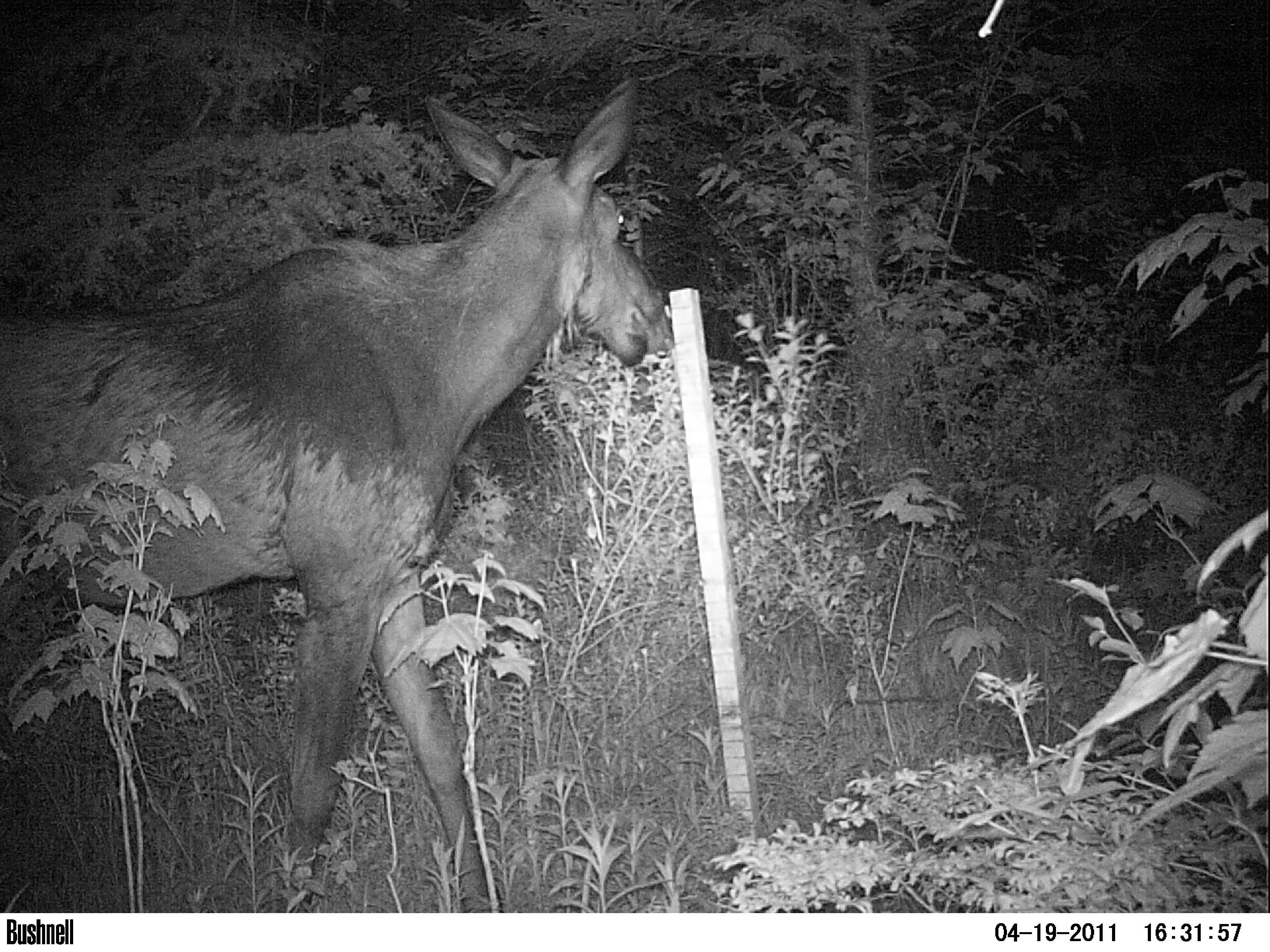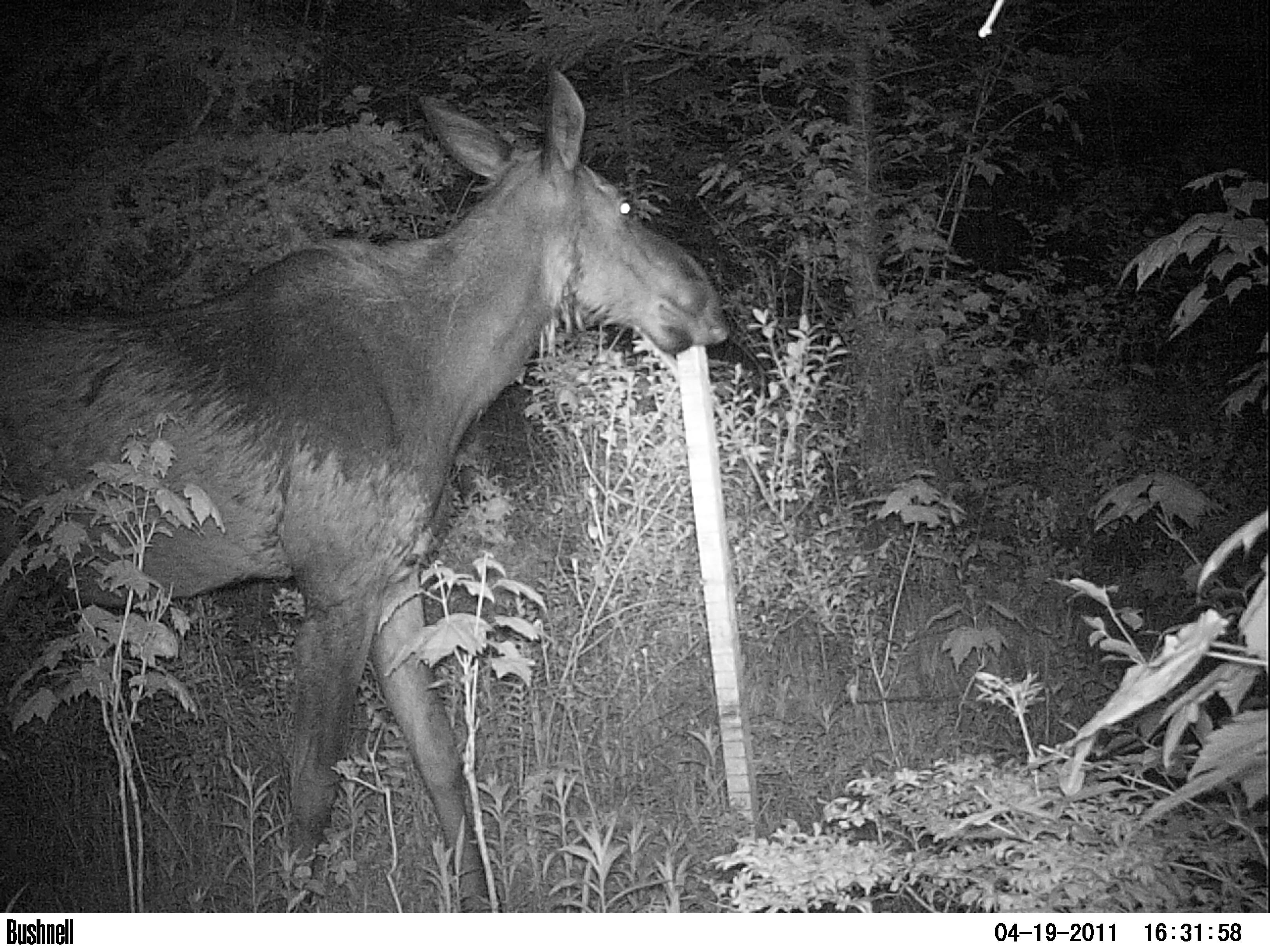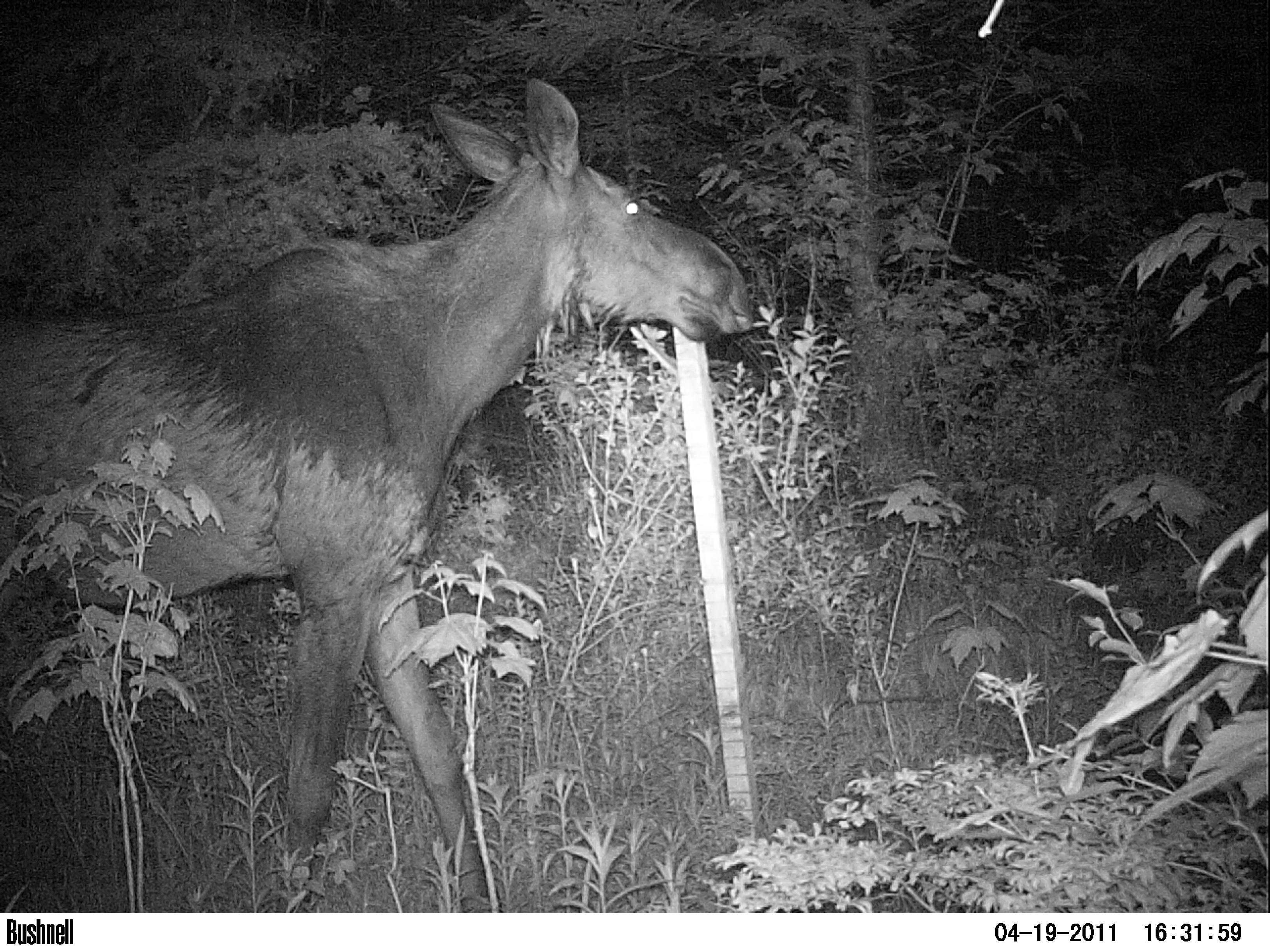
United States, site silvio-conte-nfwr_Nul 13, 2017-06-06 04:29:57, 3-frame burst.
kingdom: Animalia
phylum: Chordata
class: Mammalia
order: Artiodactyla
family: Cervidae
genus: Alces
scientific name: Alces alces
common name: moose